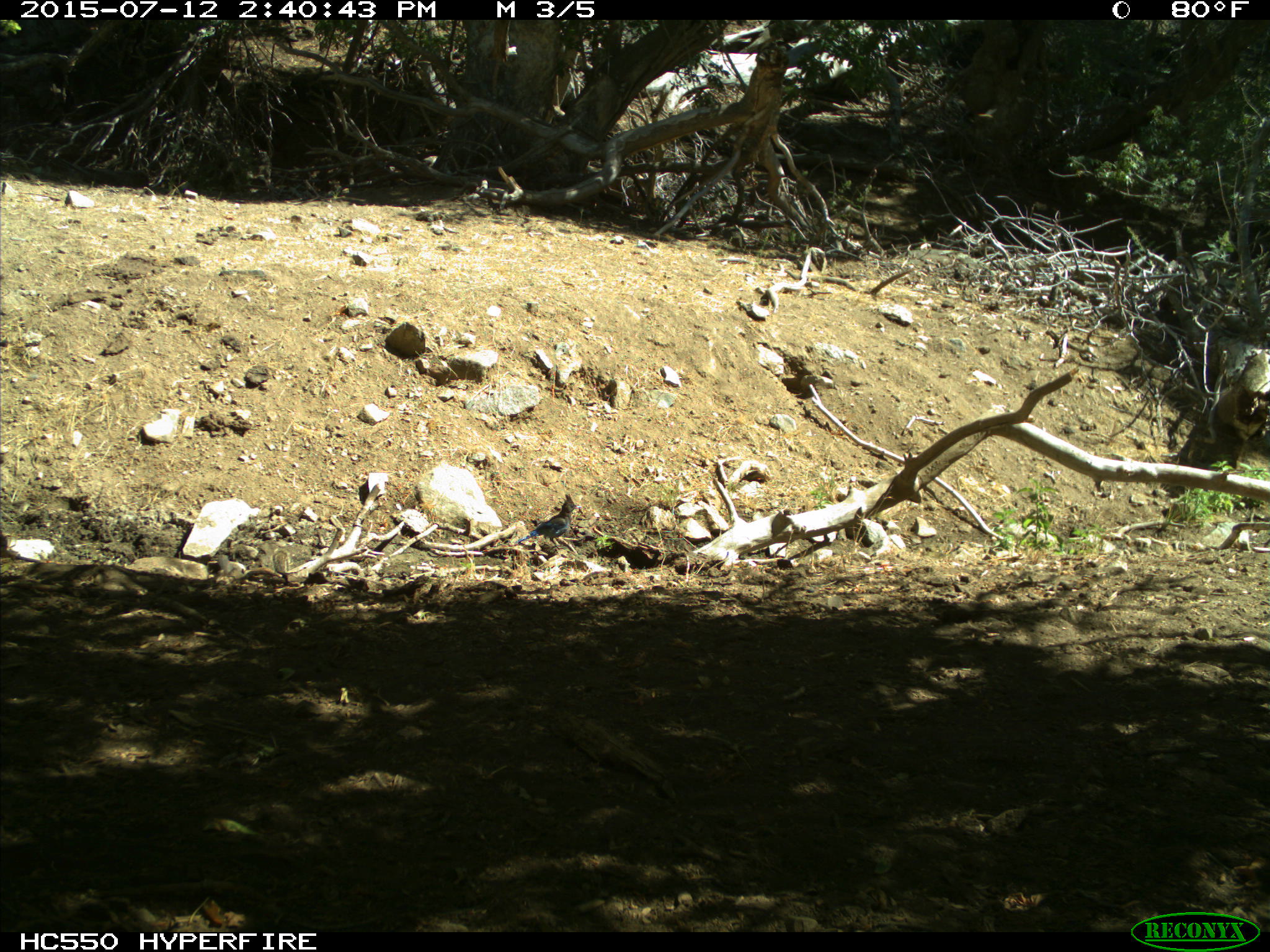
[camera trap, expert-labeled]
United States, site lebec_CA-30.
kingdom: Animalia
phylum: Chordata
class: Aves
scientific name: Aves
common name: birds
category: unidentified bird